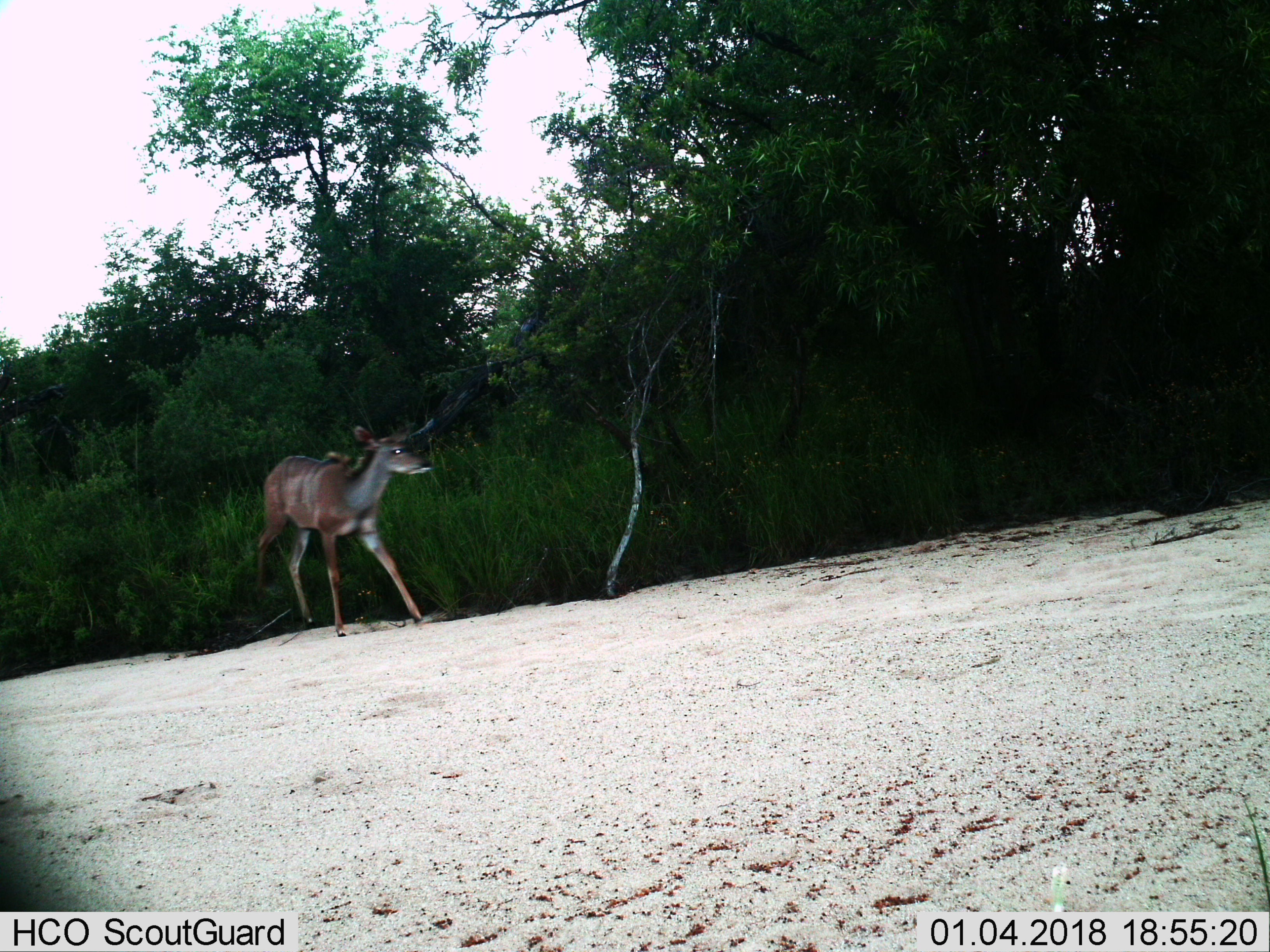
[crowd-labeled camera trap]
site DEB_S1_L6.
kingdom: Animalia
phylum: Chordata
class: Mammalia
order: Artiodactyla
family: Bovidae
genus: Tragelaphus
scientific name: Tragelaphus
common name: kudu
Kudu (Tragelaphus), count 1. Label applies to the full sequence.